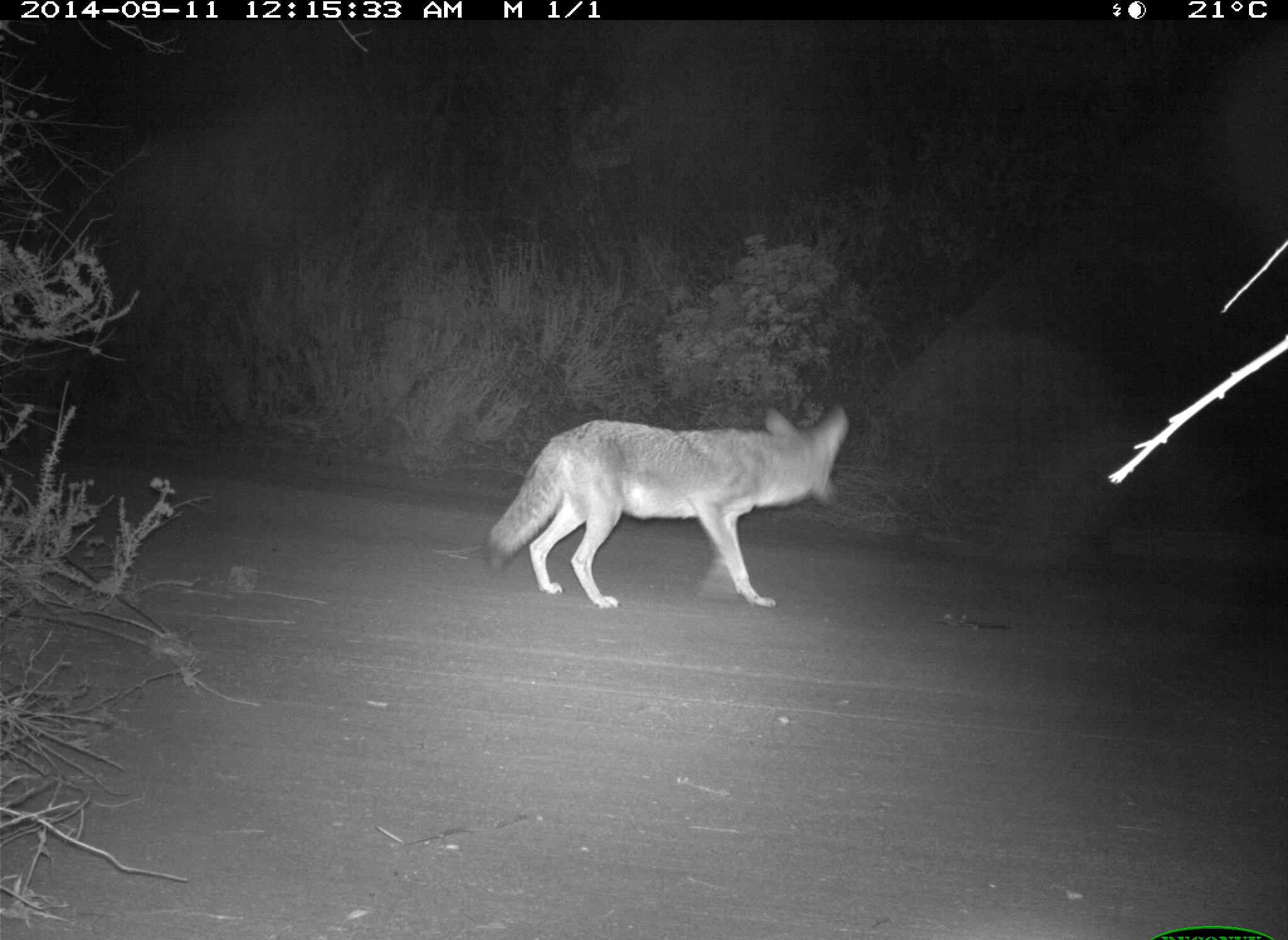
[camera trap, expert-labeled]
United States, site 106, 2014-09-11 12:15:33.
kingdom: Animalia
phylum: Chordata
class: Mammalia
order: Carnivora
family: Canidae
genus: Canis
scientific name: Canis latrans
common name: coyote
Coyote (Canis latrans).